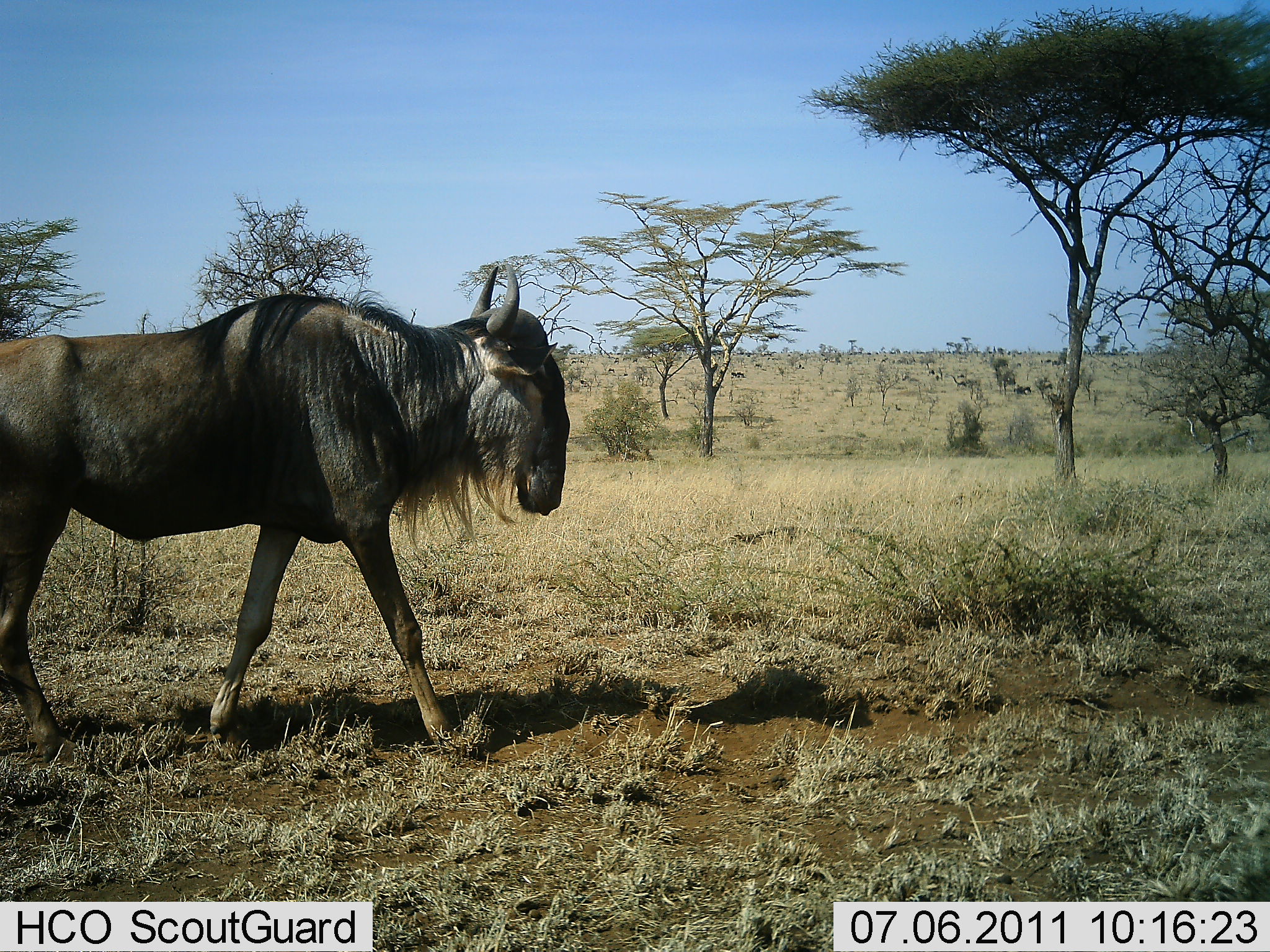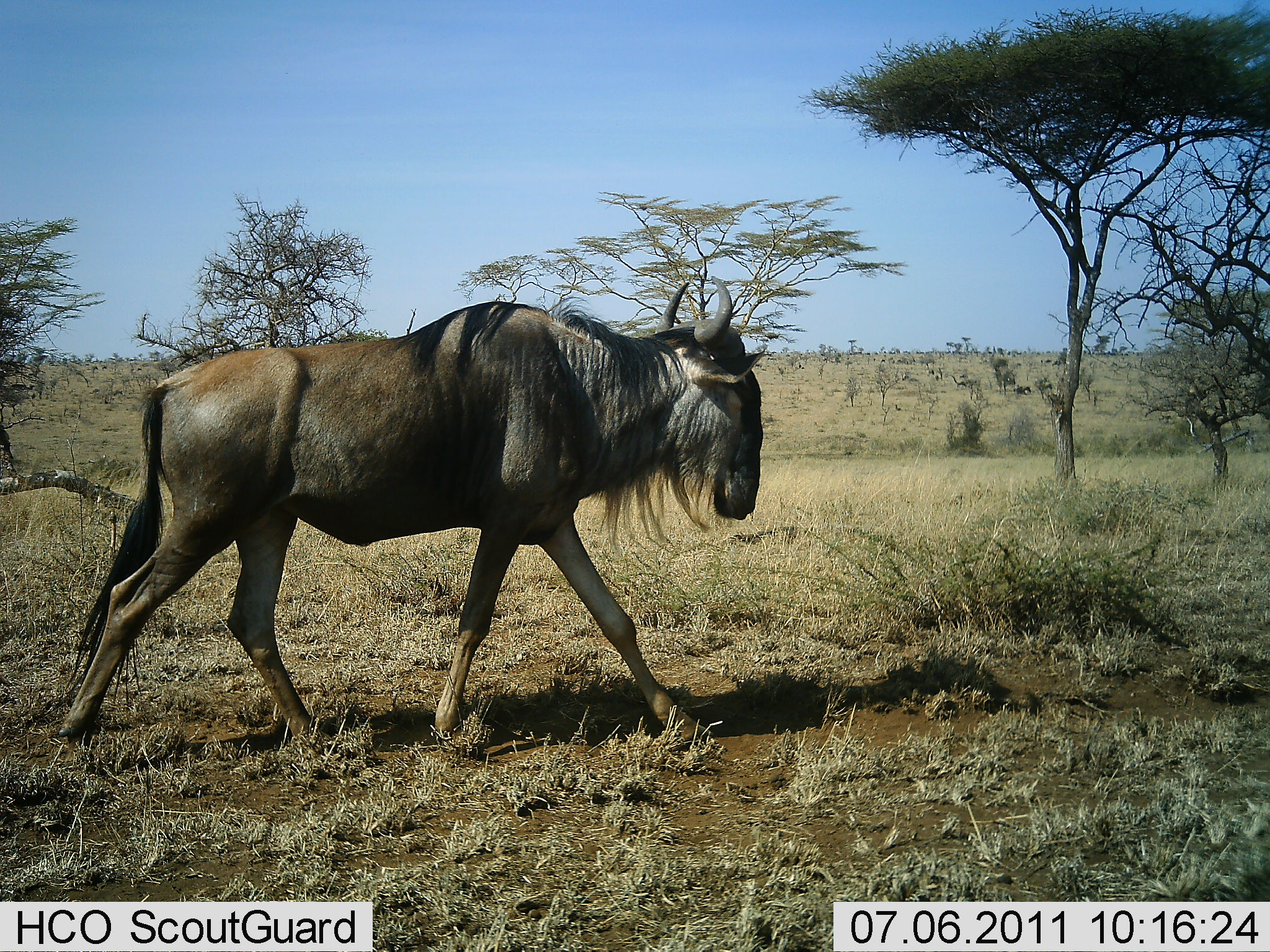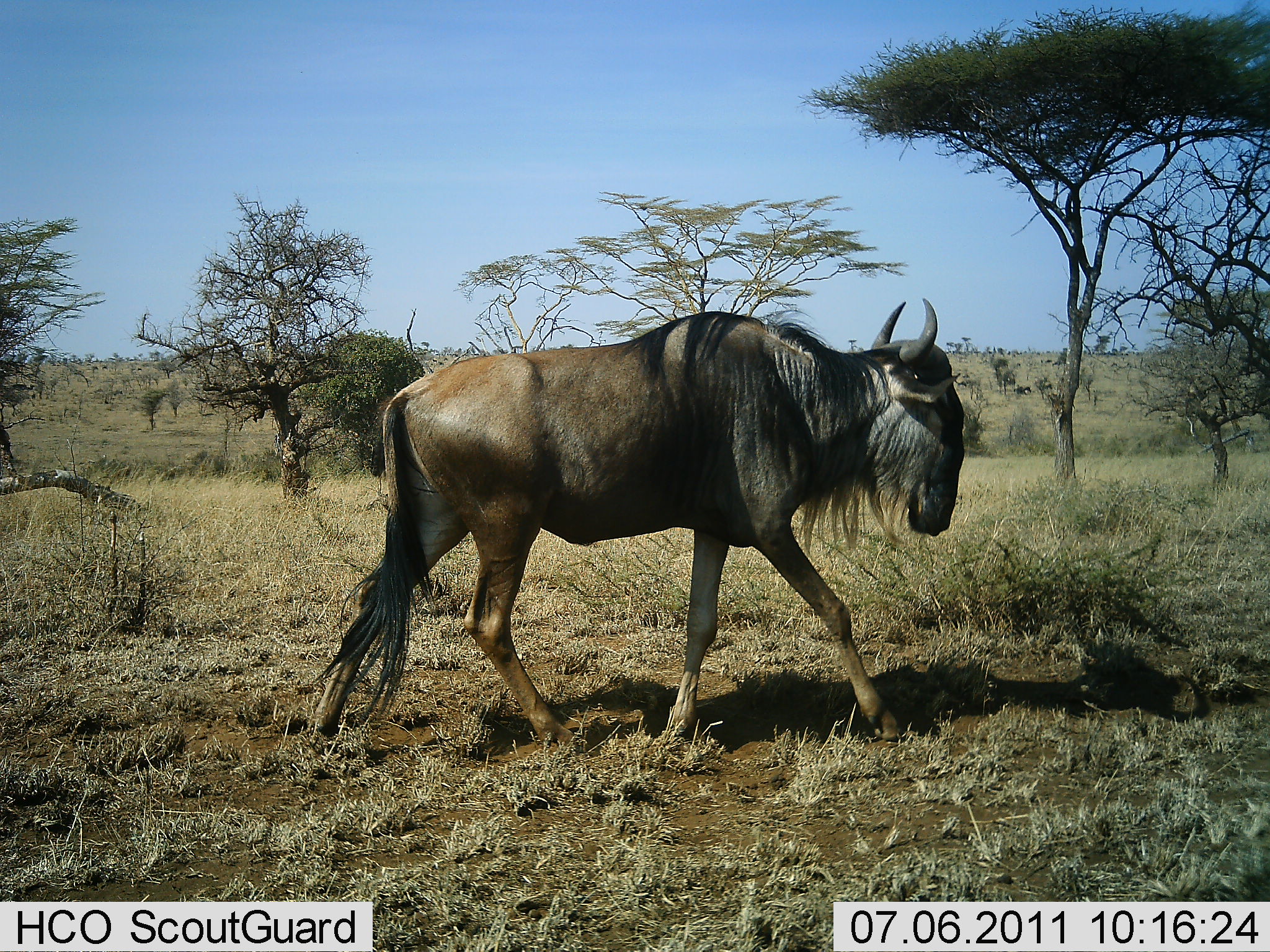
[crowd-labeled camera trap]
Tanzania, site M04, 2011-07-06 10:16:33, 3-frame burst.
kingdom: Animalia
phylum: Chordata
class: Mammalia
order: Artiodactyla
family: Bovidae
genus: Connochaetes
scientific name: Connochaetes taurinus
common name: blue wildebeest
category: wildebeest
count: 1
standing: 0%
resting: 0%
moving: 100%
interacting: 0%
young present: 0%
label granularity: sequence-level